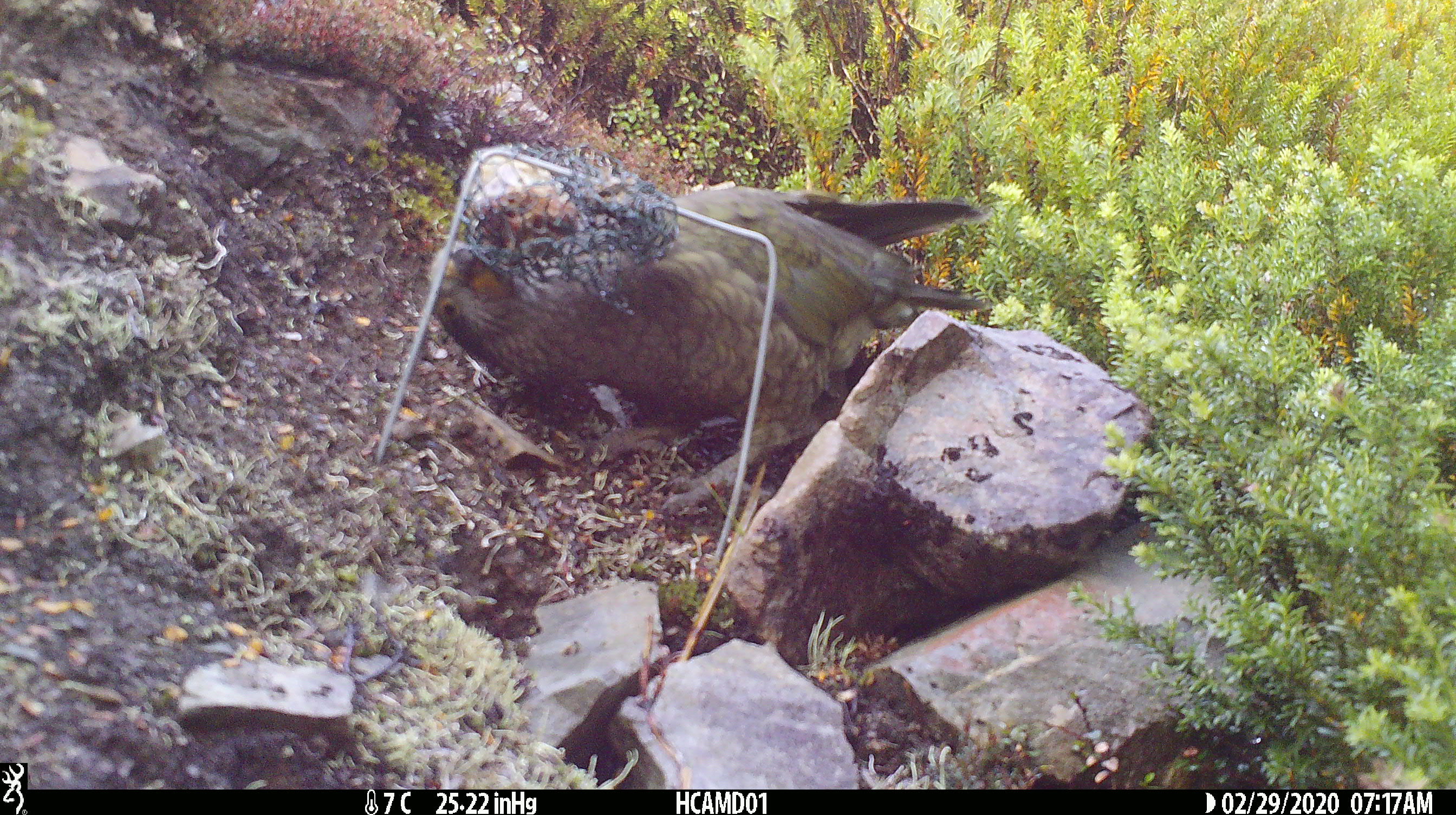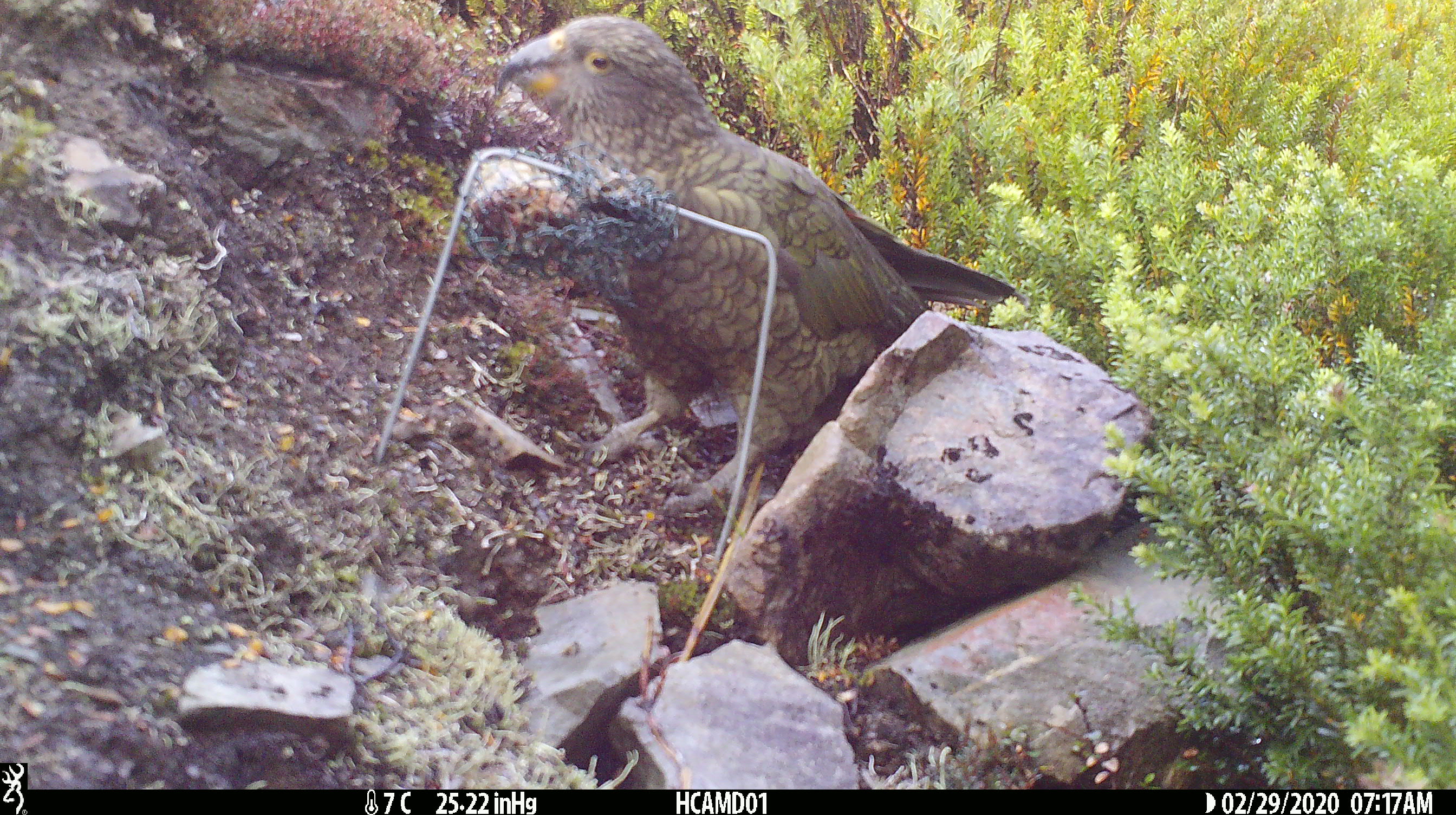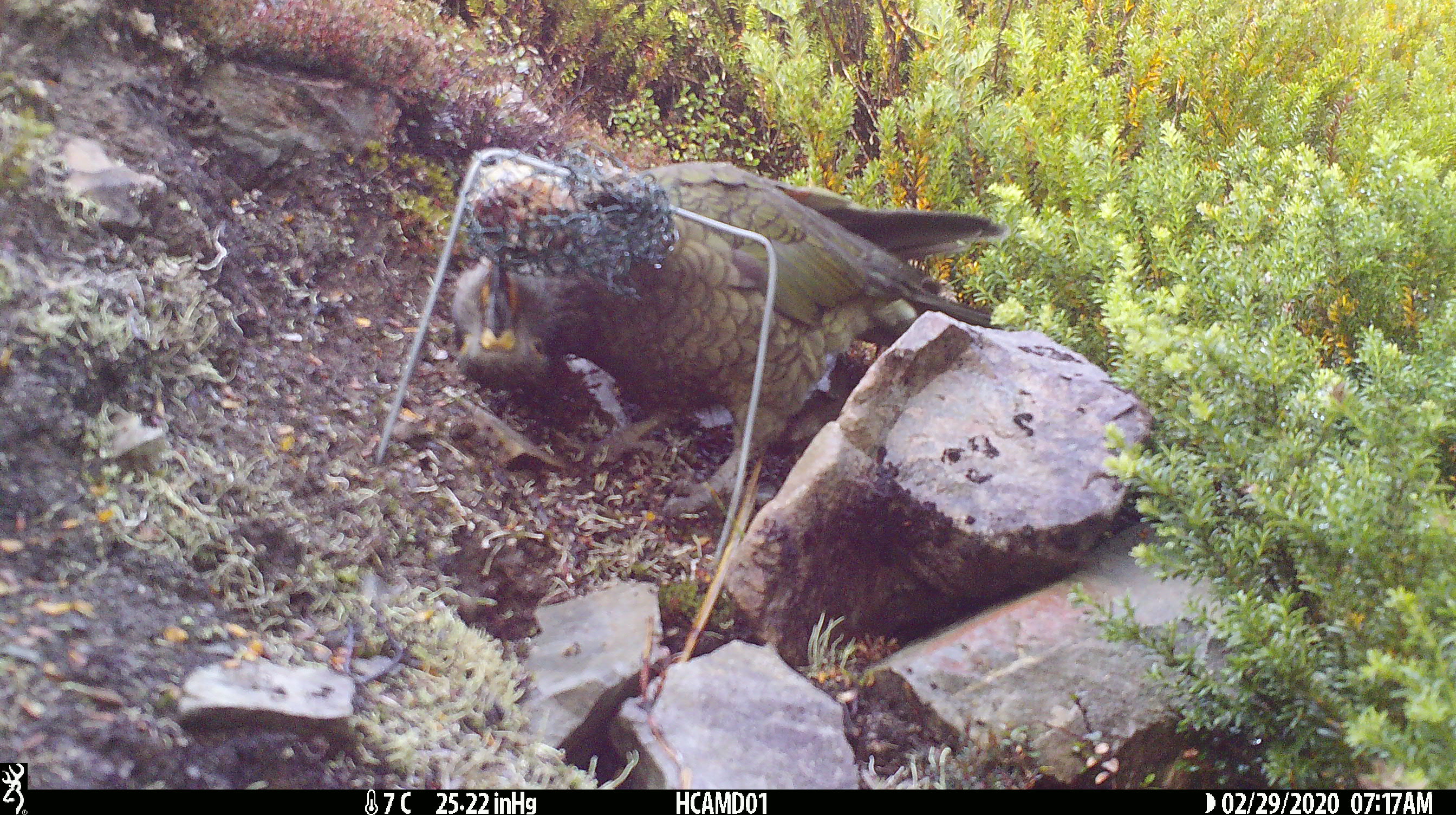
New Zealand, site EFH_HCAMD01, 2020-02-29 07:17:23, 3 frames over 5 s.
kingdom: Animalia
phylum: Chordata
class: Aves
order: Psittaciformes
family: Strigopidae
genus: Nestor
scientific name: Nestor notabilis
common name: kea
Kea (Nestor notabilis).